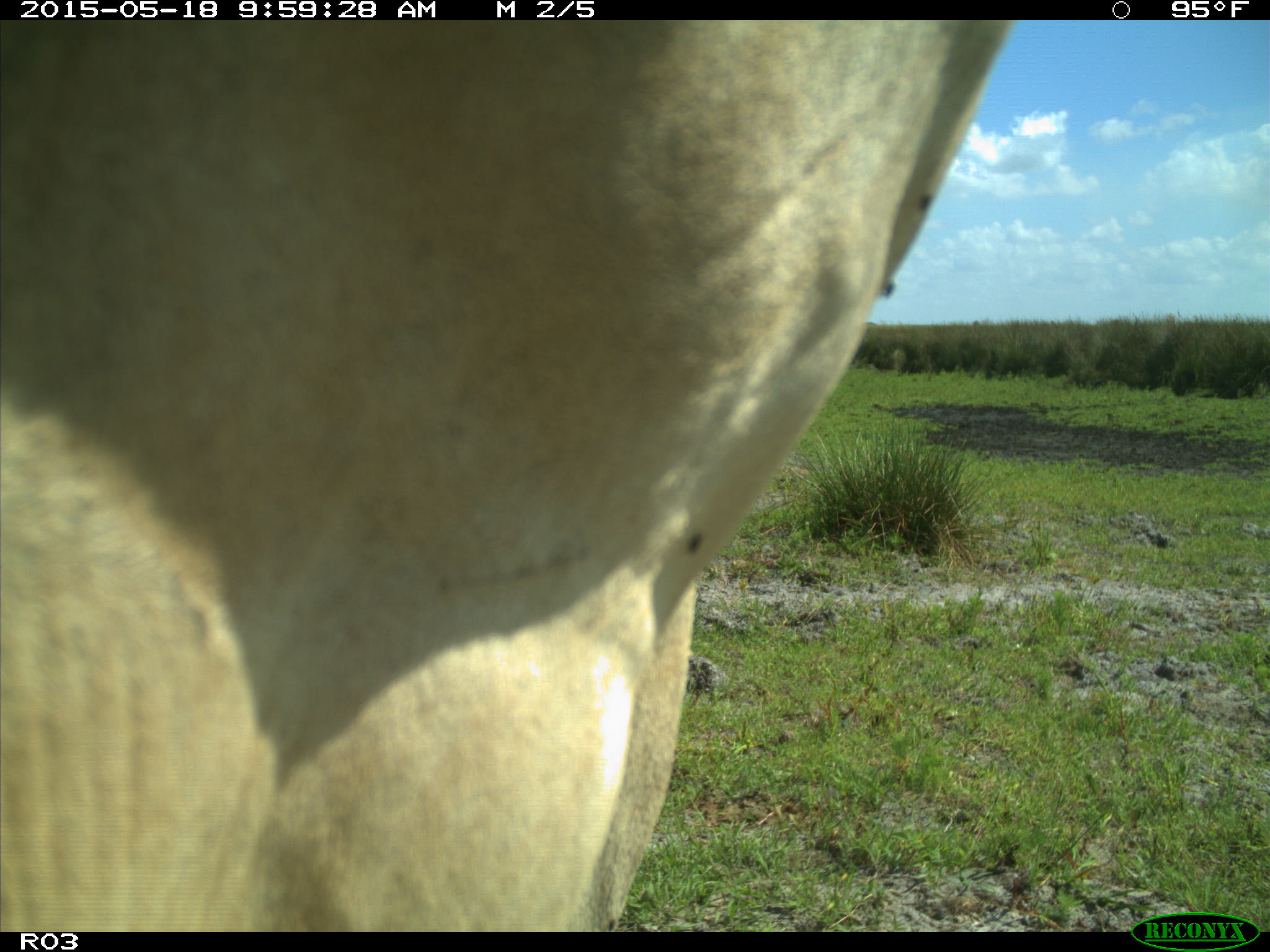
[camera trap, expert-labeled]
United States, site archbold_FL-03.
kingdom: Animalia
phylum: Chordata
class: Mammalia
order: Artiodactyla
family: Bovidae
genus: Bos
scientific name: Bos taurus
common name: domestic cow